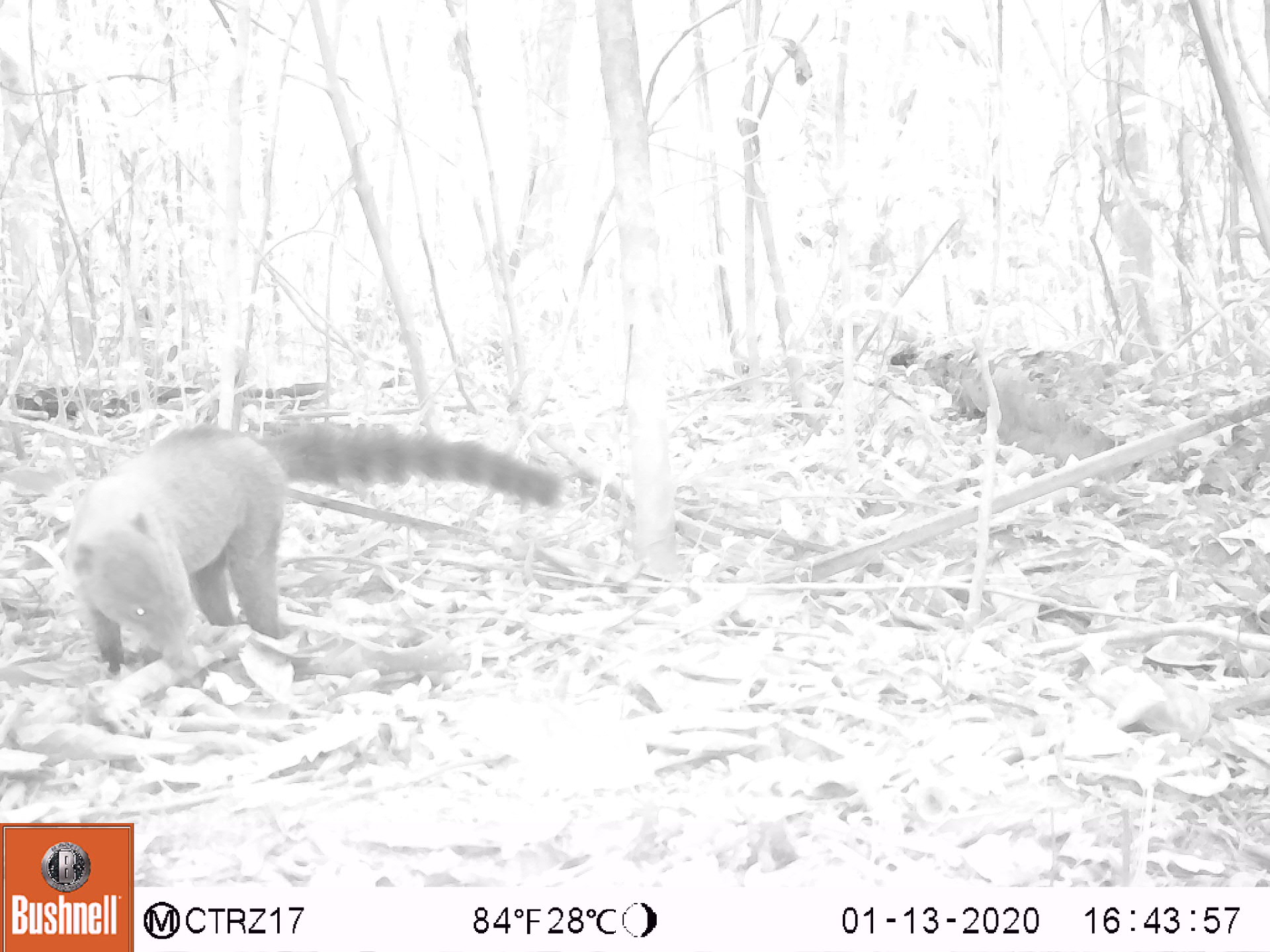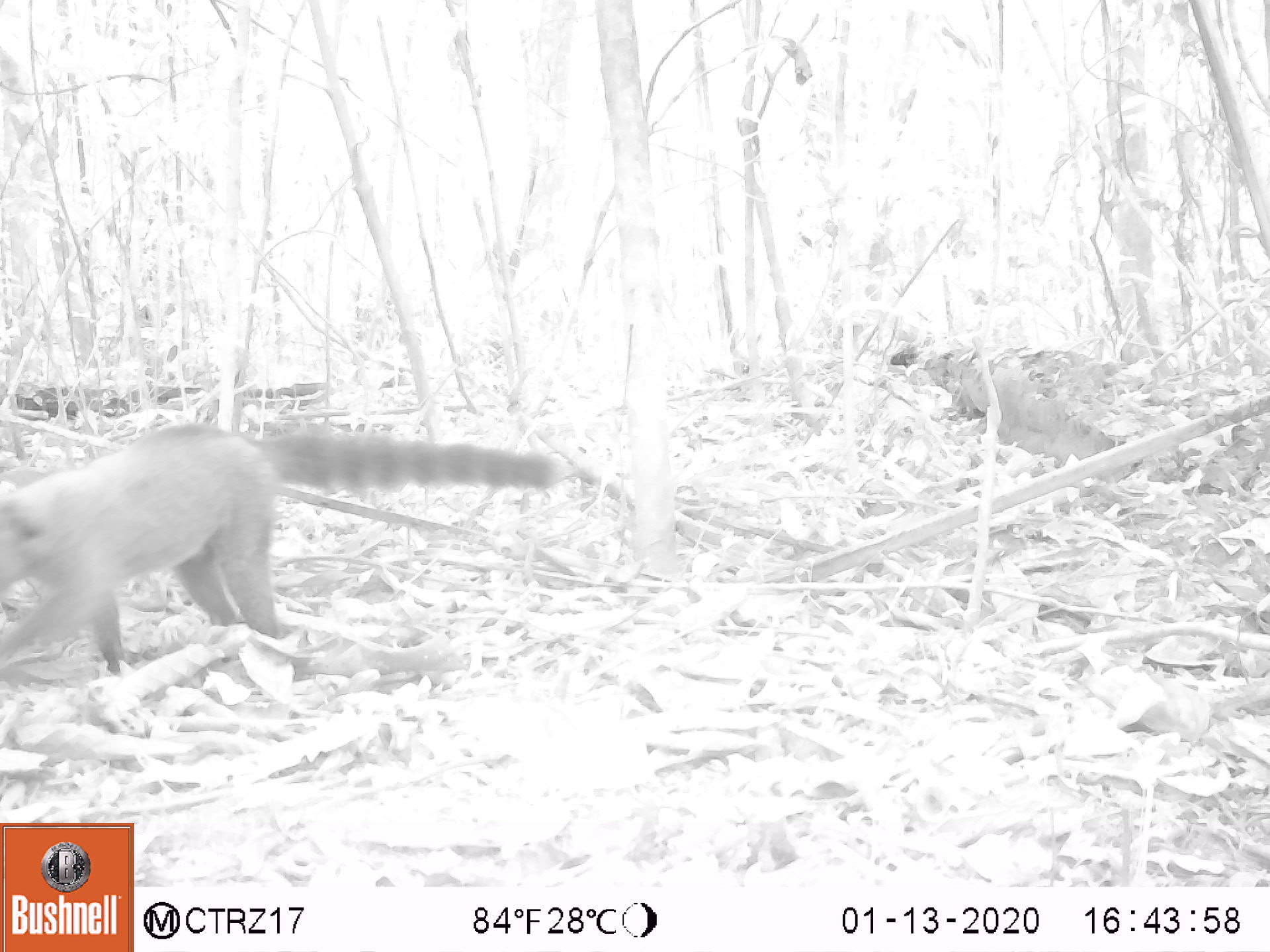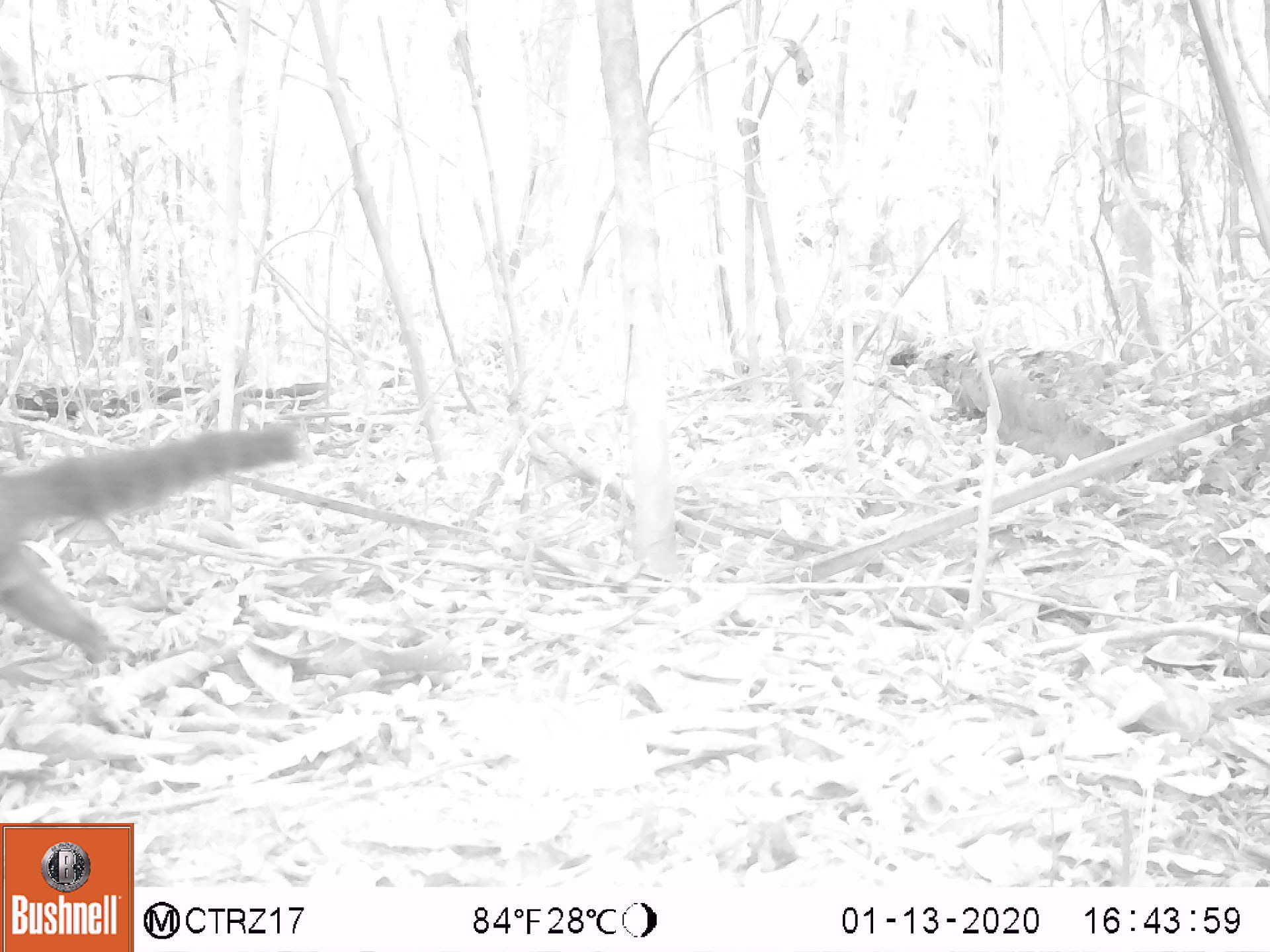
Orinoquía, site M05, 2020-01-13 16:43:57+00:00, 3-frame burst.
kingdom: Animalia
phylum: Chordata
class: Mammalia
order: Carnivora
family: Procyonidae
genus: Nasua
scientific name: Nasua nasua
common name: south american coati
South american coati (Nasua nasua).